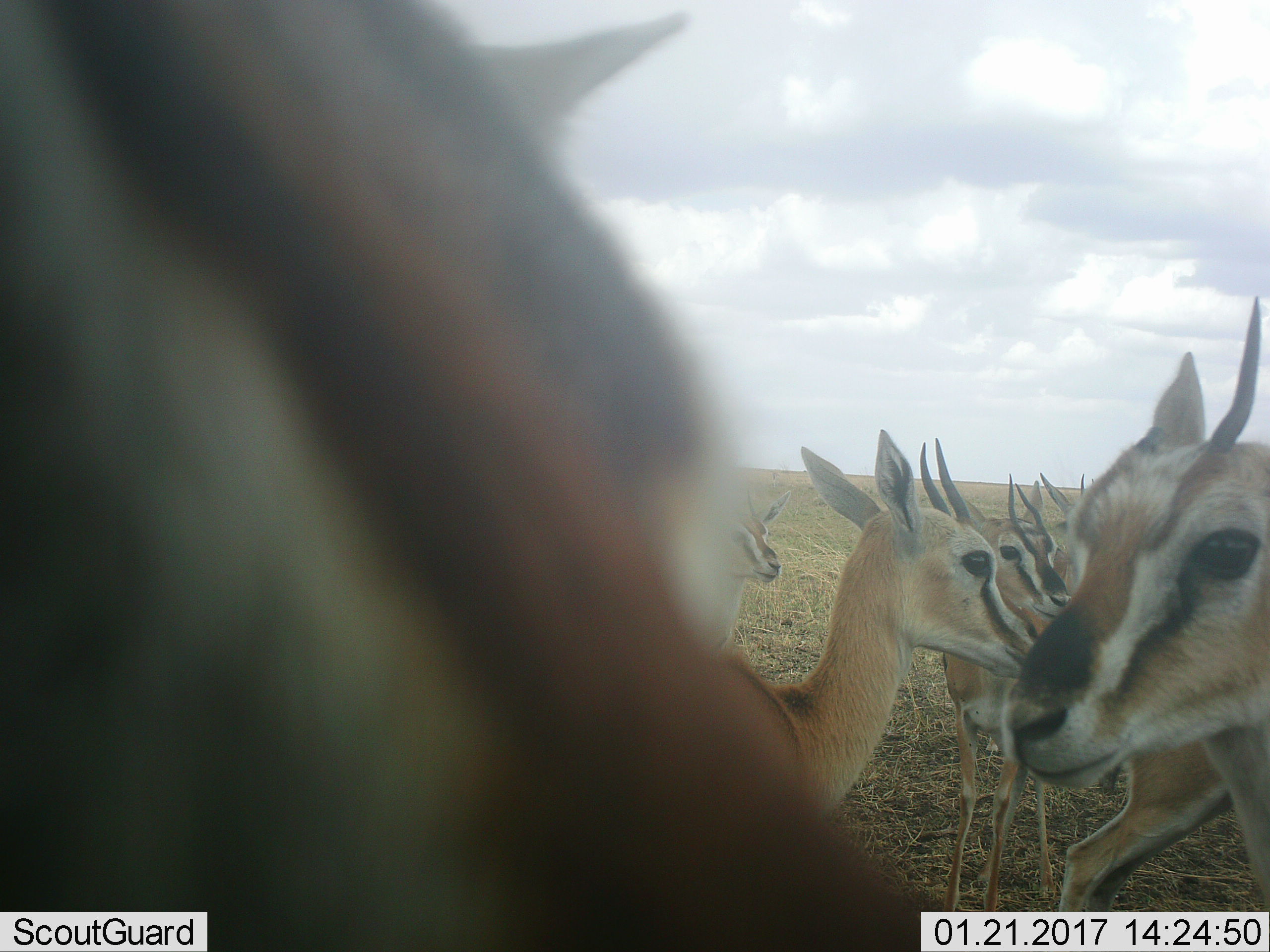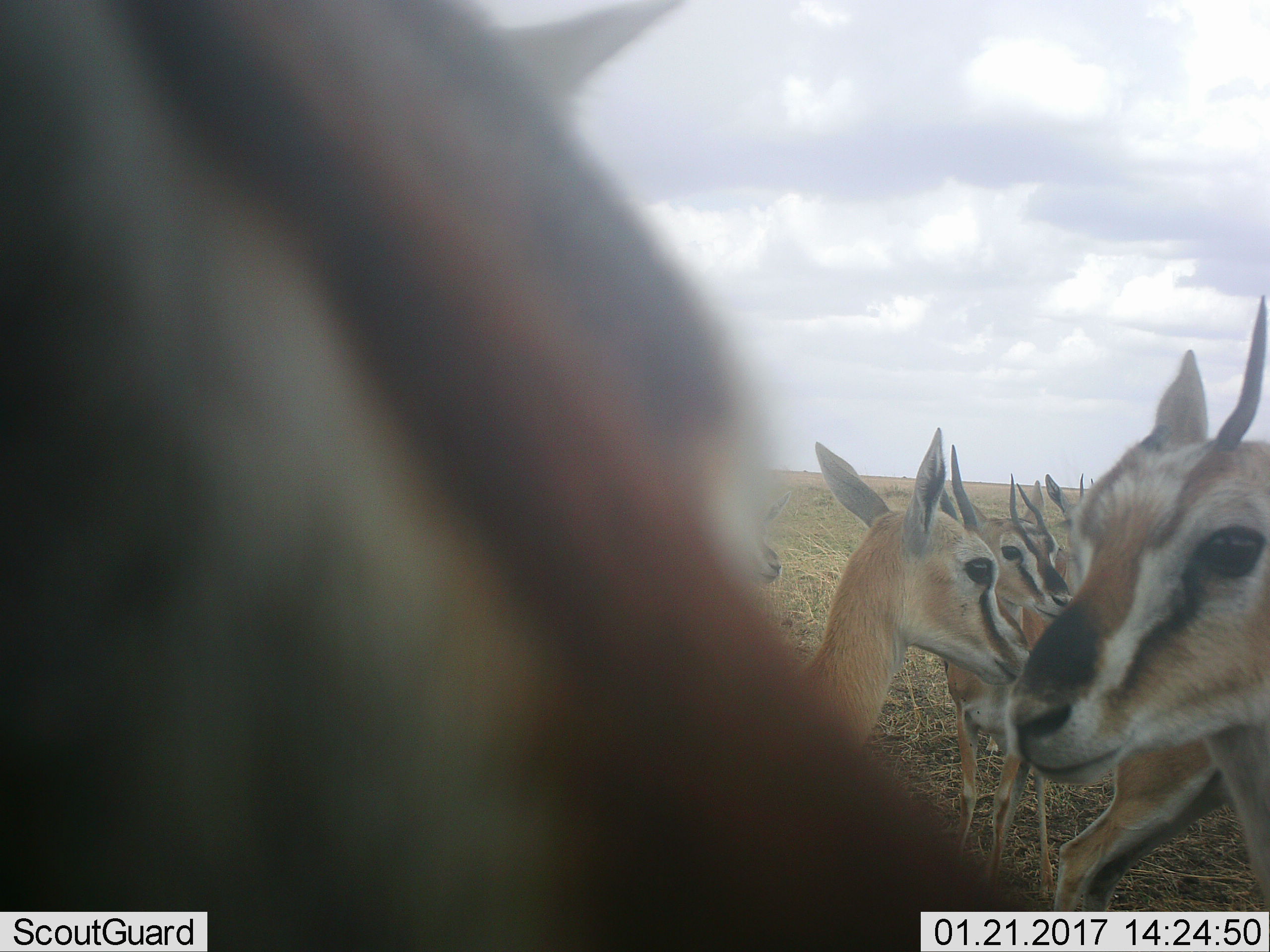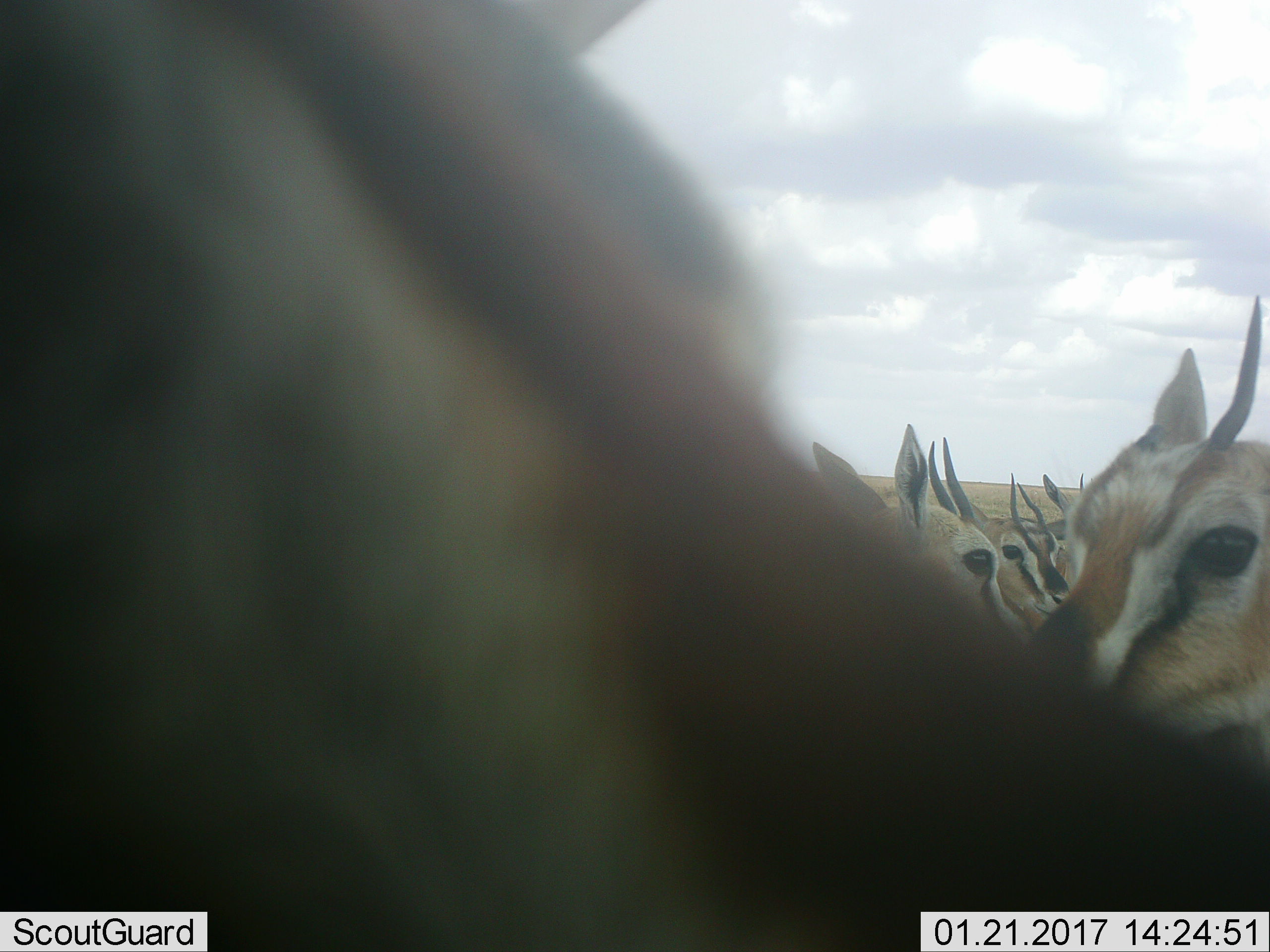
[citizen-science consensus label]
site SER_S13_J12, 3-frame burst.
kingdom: Animalia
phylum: Chordata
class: Mammalia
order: Artiodactyla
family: Bovidae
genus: Eudorcas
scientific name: Eudorcas thomsonii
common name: thomson's gazelle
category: gazellethomsons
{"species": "gazellethomsons (thomson's gazelle) (Eudorcas thomsonii)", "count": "7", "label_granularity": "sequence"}